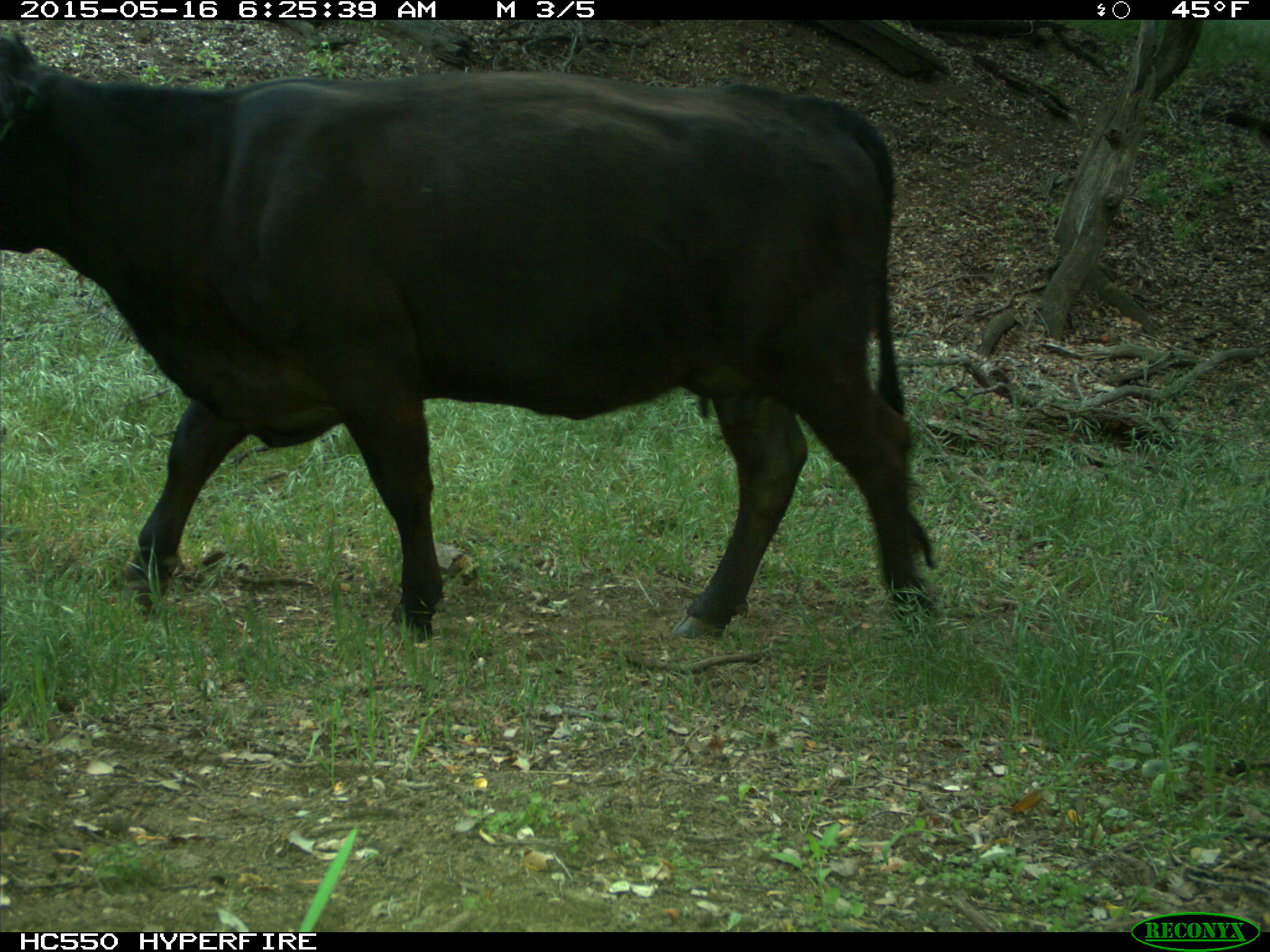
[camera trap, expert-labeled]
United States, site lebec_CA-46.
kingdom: Animalia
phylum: Chordata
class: Mammalia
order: Artiodactyla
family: Bovidae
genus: Bos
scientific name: Bos taurus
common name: domestic cow